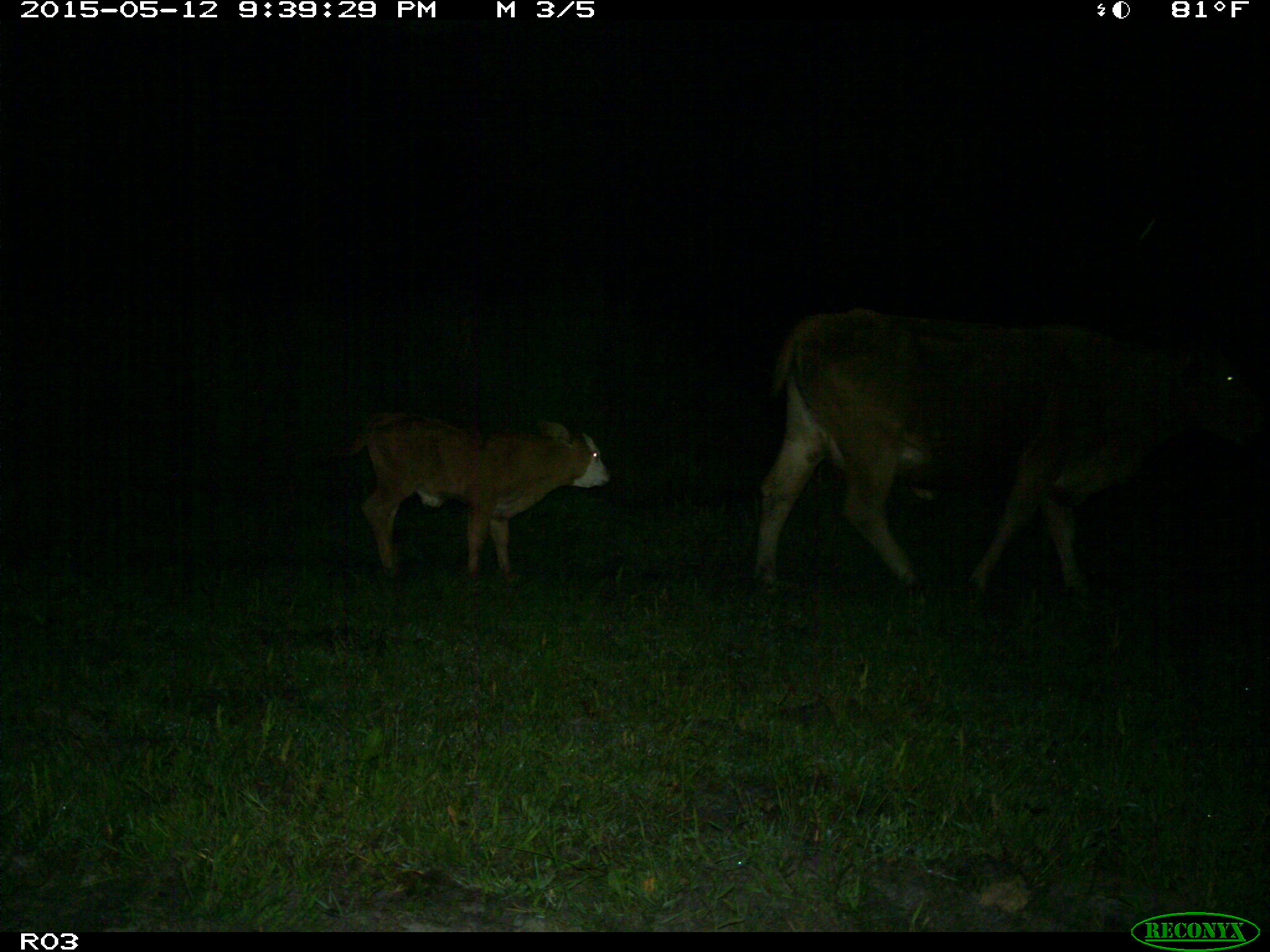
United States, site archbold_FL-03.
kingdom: Animalia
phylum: Chordata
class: Mammalia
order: Artiodactyla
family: Bovidae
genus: Bos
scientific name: Bos taurus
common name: domestic cow